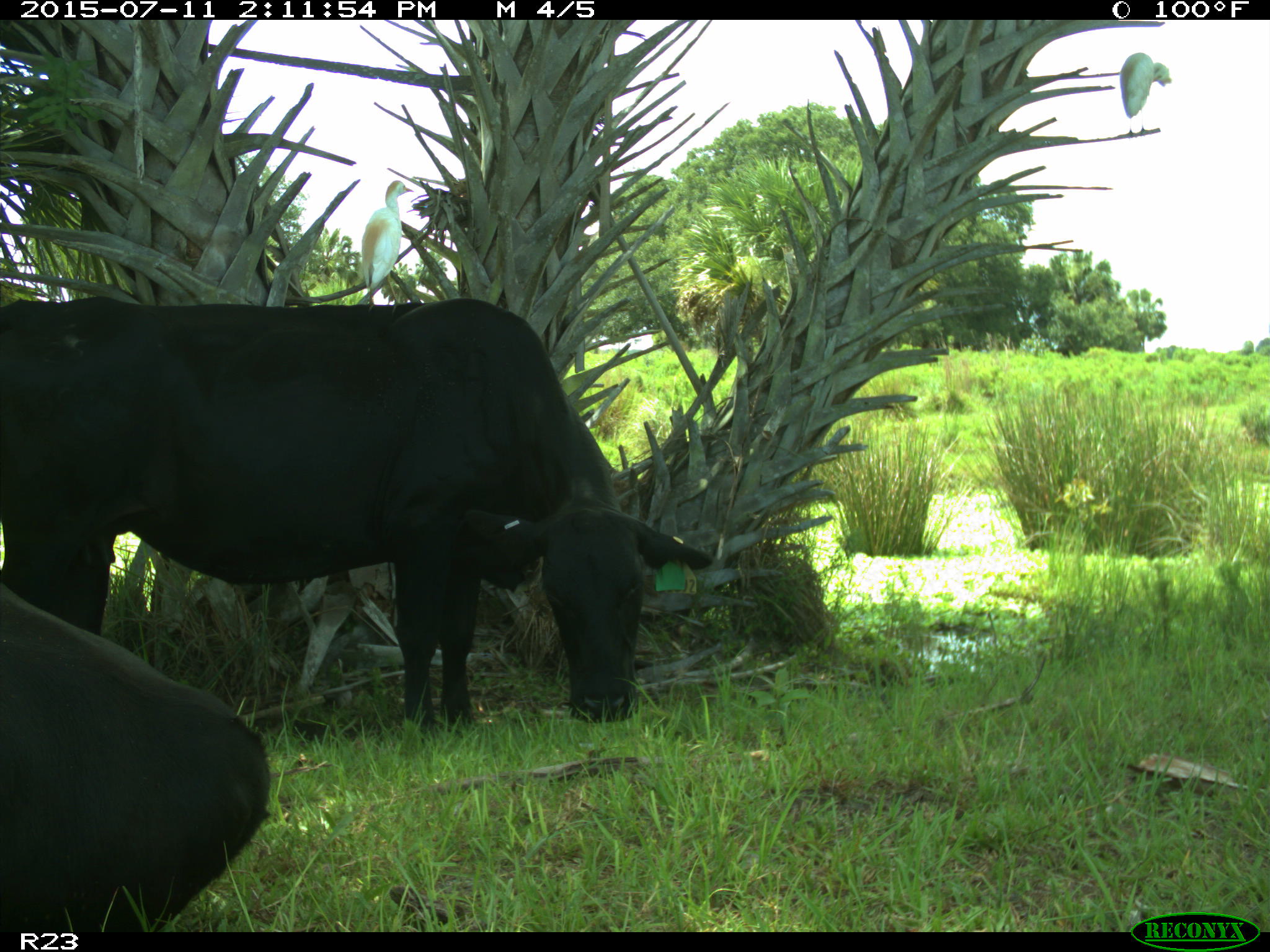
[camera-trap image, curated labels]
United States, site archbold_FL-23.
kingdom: Animalia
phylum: Chordata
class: Mammalia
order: Artiodactyla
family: Bovidae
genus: Bos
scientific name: Bos taurus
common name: domestic cow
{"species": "Bos taurus (domestic cow)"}